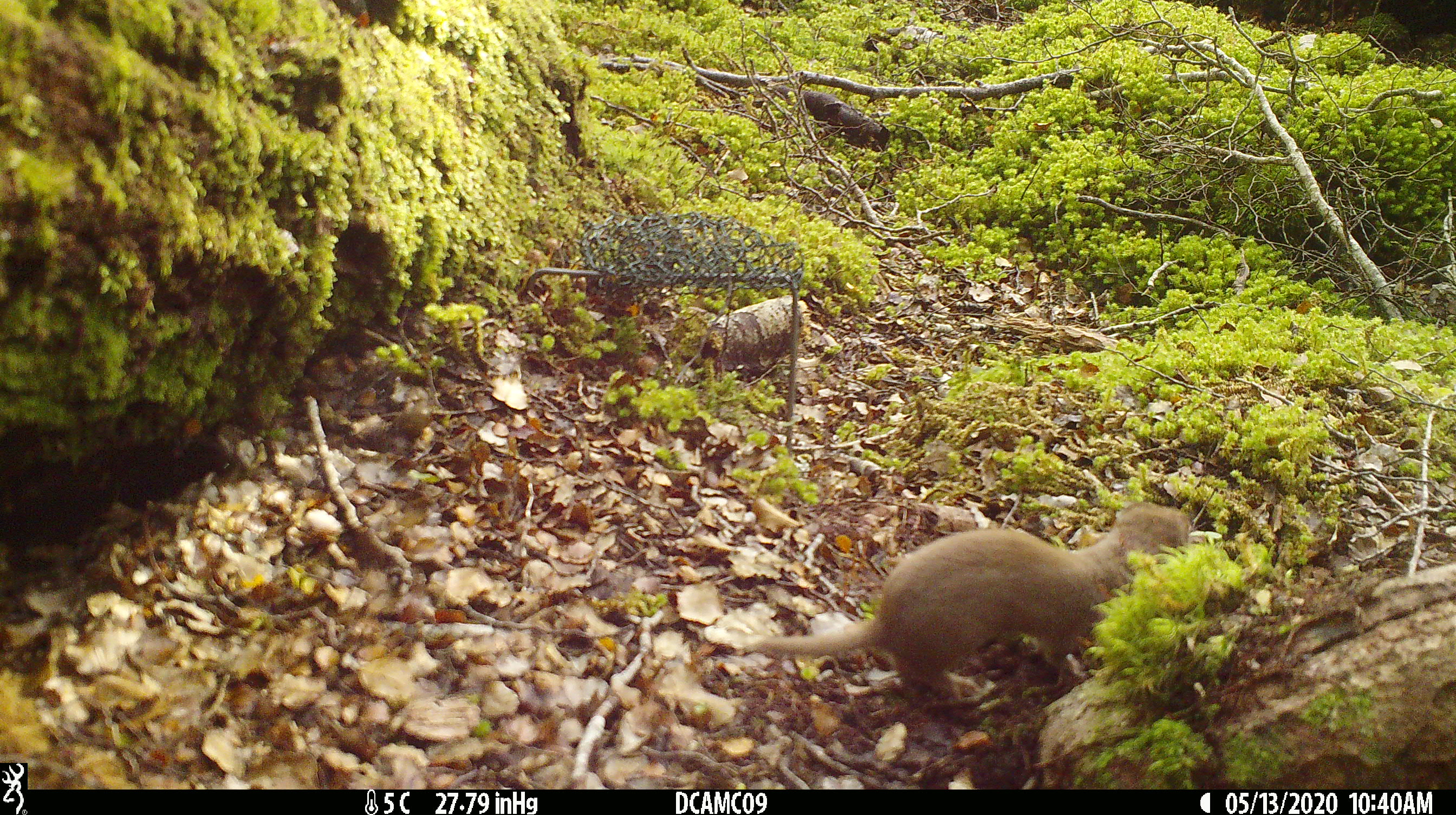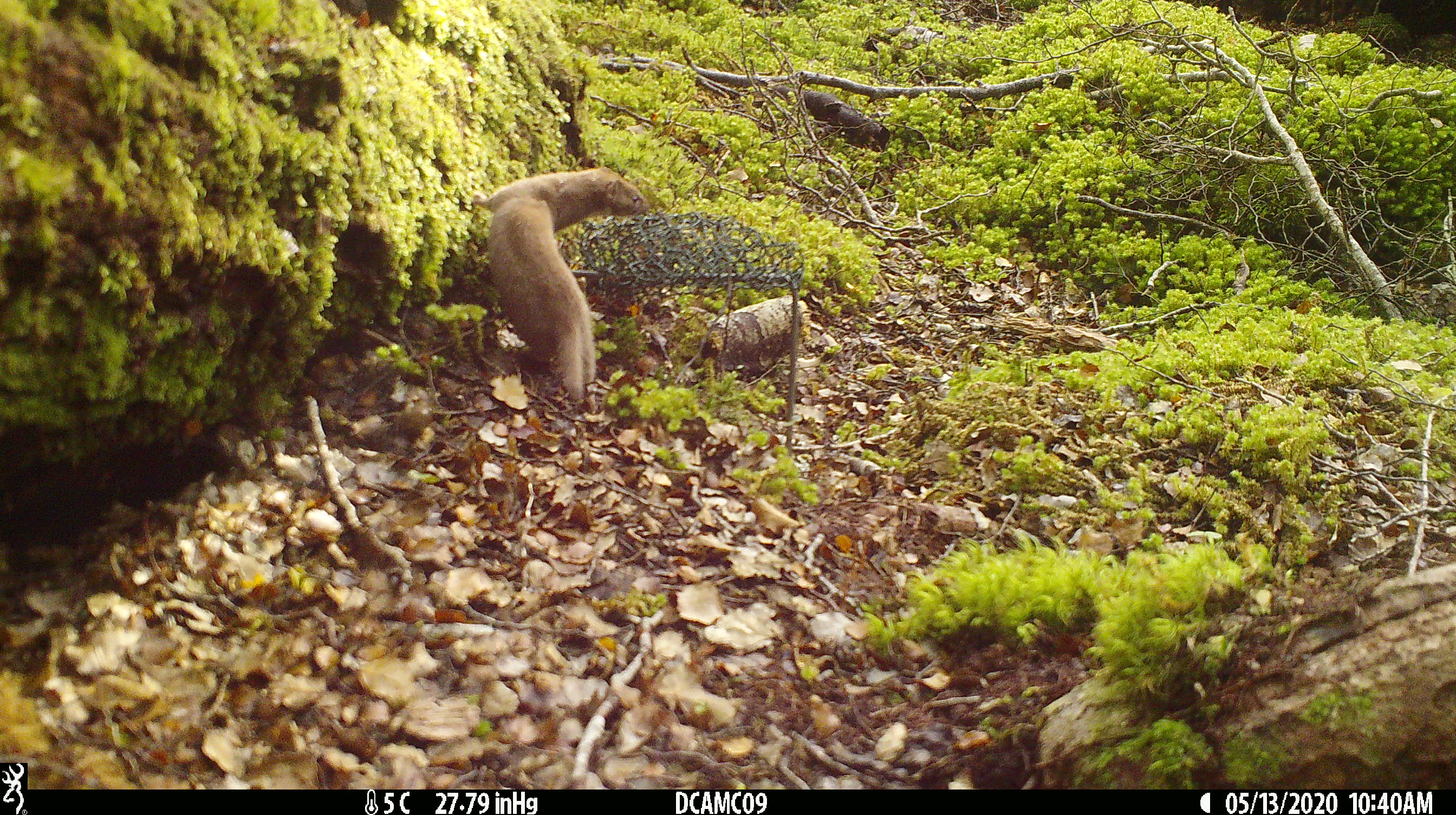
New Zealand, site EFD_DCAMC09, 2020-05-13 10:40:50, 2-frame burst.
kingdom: Animalia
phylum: Chordata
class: Mammalia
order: Carnivora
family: Mustelidae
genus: Mustela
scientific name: Mustela nivalis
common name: least weasel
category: weasel